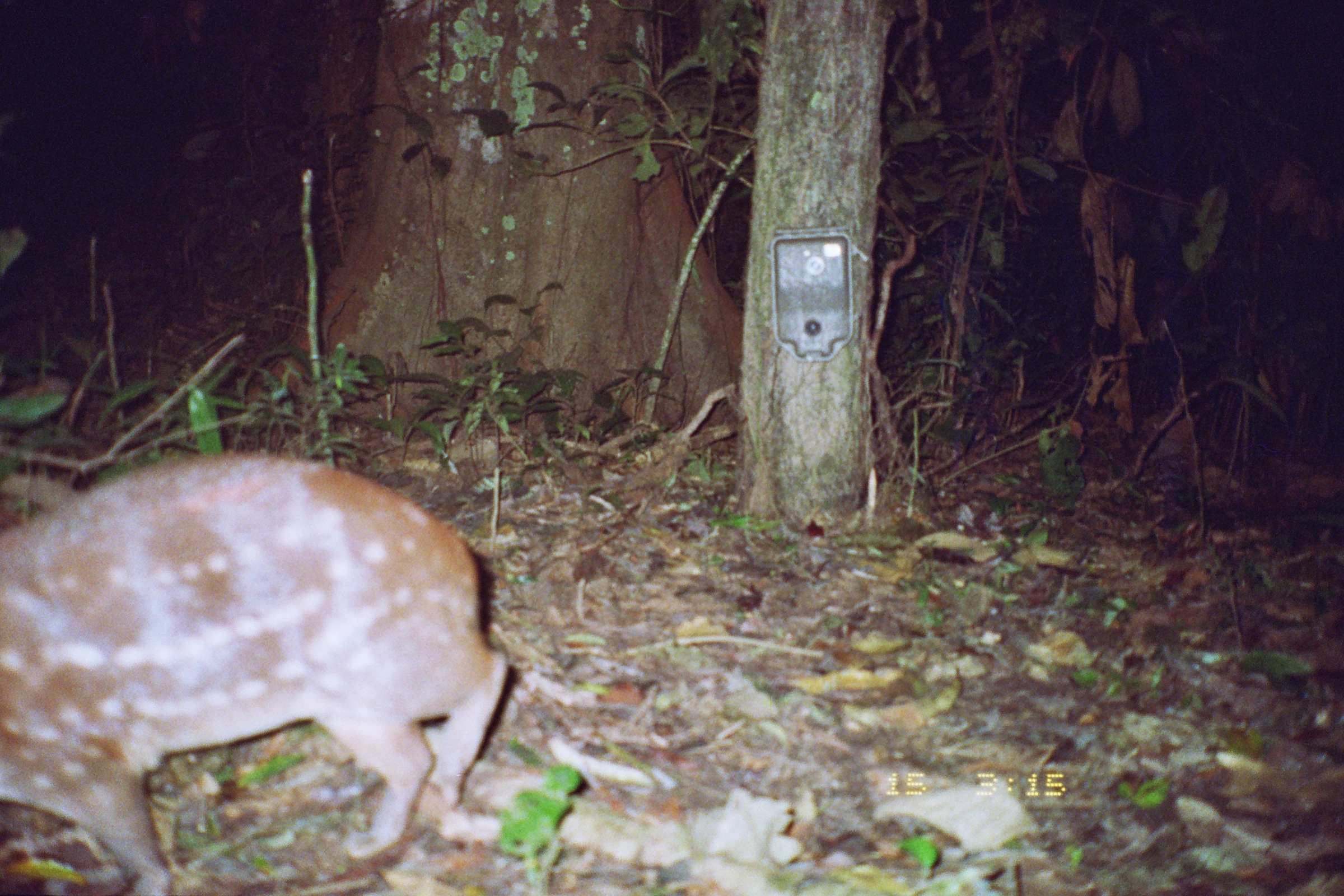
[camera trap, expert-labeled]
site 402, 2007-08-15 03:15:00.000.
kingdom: Animalia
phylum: Chordata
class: Mammalia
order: Rodentia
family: Cuniculidae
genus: Cuniculus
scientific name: Cuniculus paca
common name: spotted paca